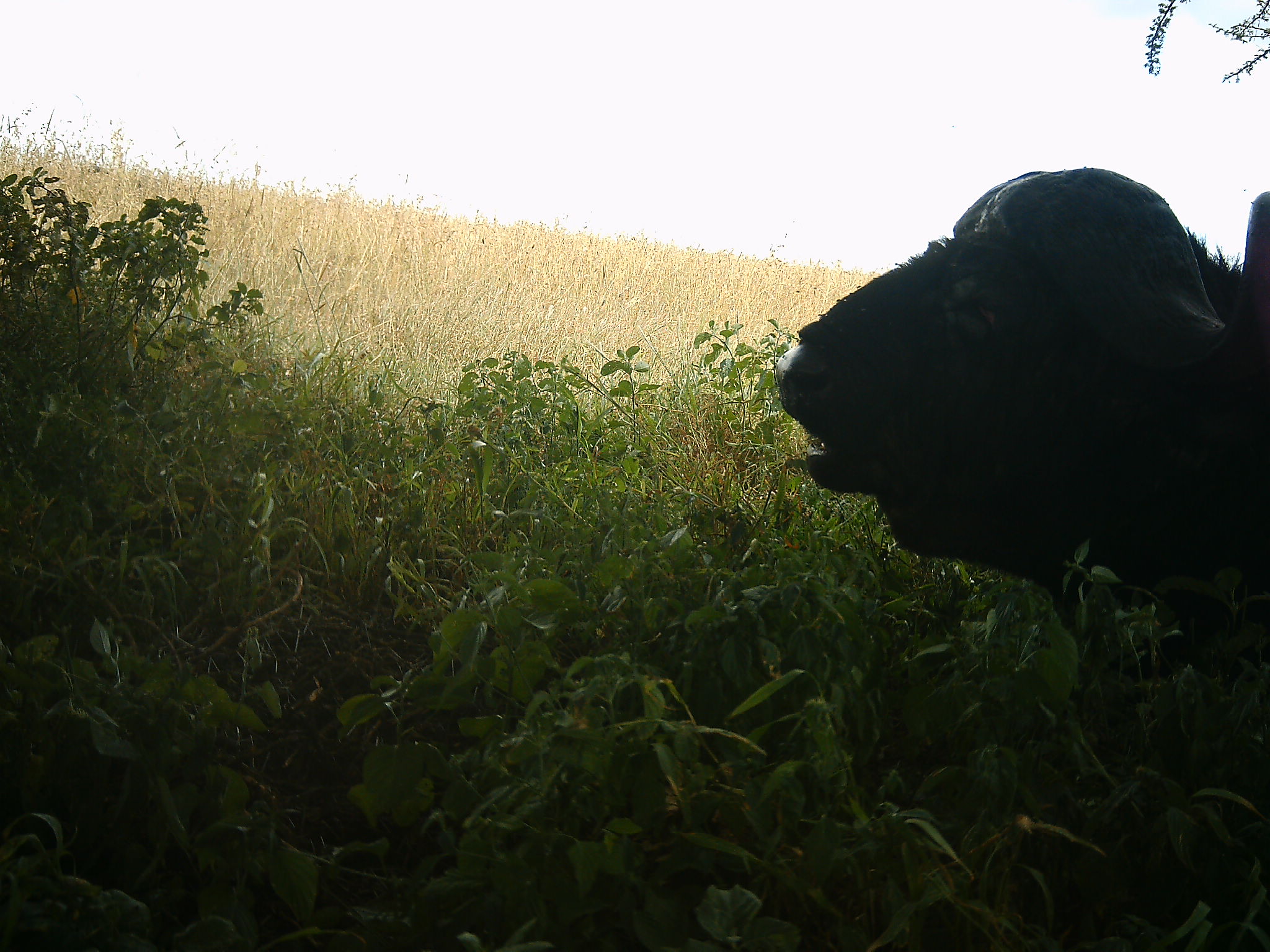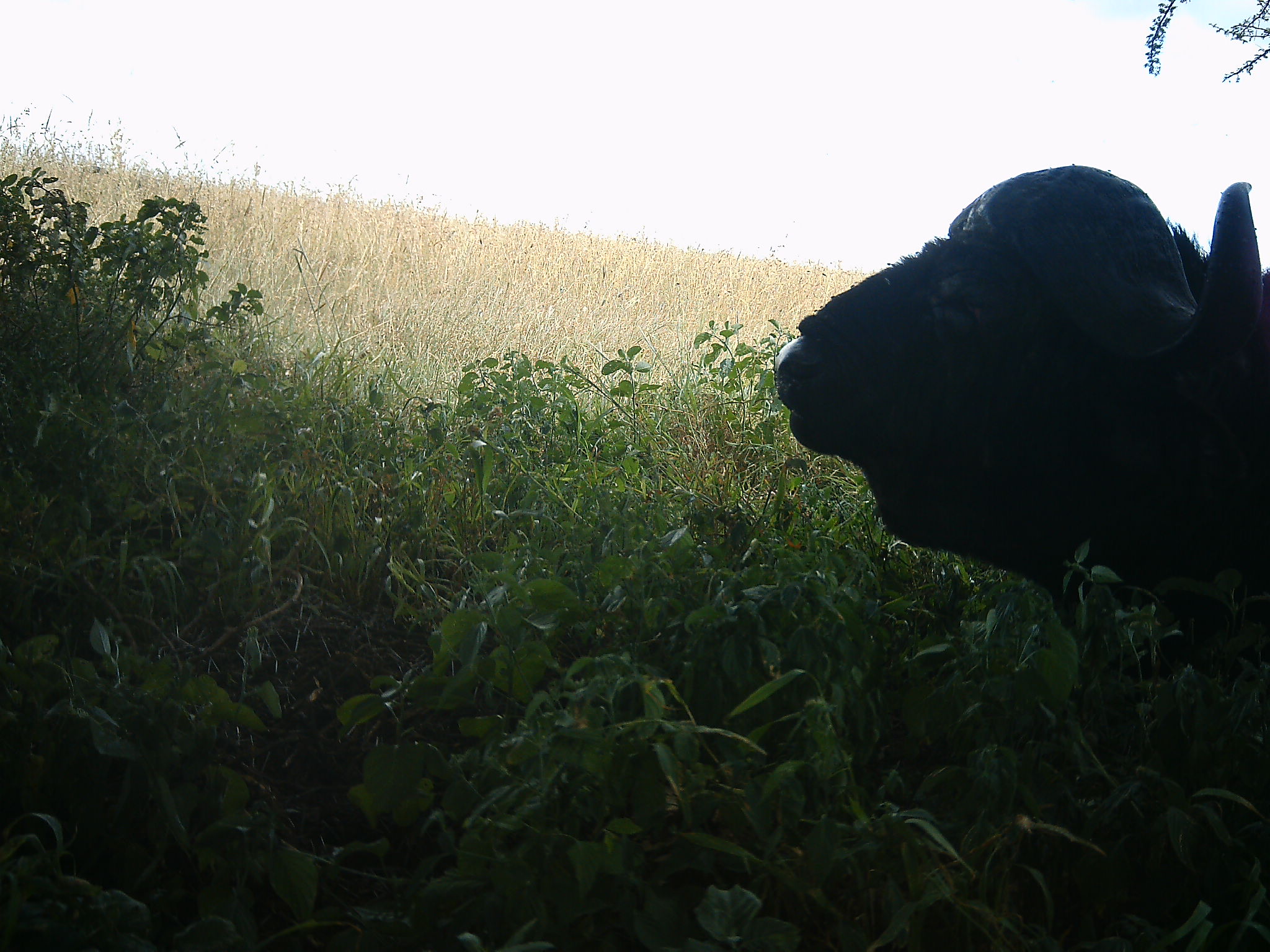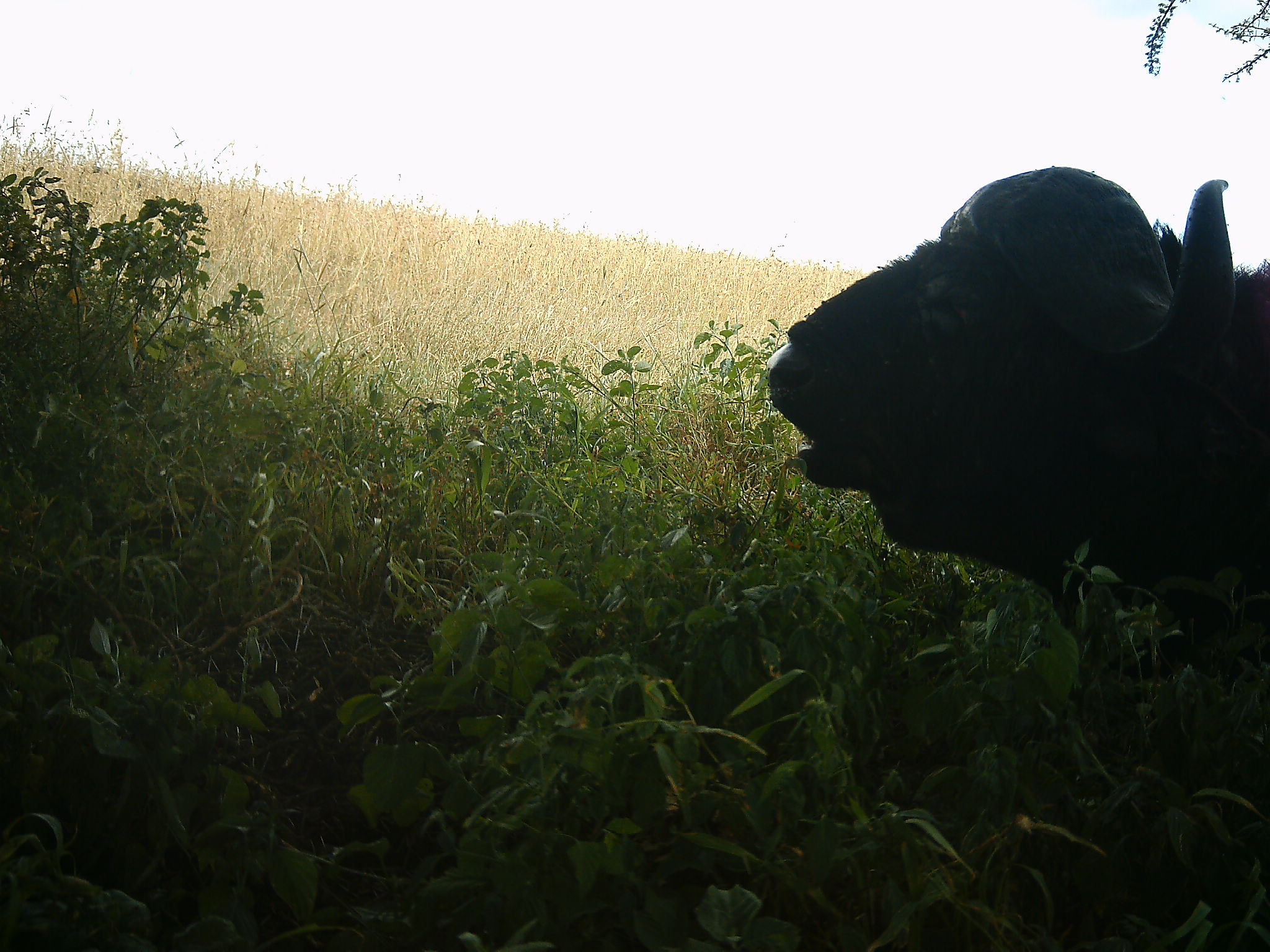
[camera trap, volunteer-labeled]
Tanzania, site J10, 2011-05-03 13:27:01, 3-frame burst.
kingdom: Animalia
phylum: Chordata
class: Mammalia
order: Artiodactyla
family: Bovidae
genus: Syncerus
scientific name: Syncerus caffer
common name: cape buffalo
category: buffalo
Buffalo (cape buffalo) (Syncerus caffer), count 1. Behavior (volunteer vote fractions): standing 64%, resting 18%, moving 0%, interacting 9%. Young present (vote fraction): 0%. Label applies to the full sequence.